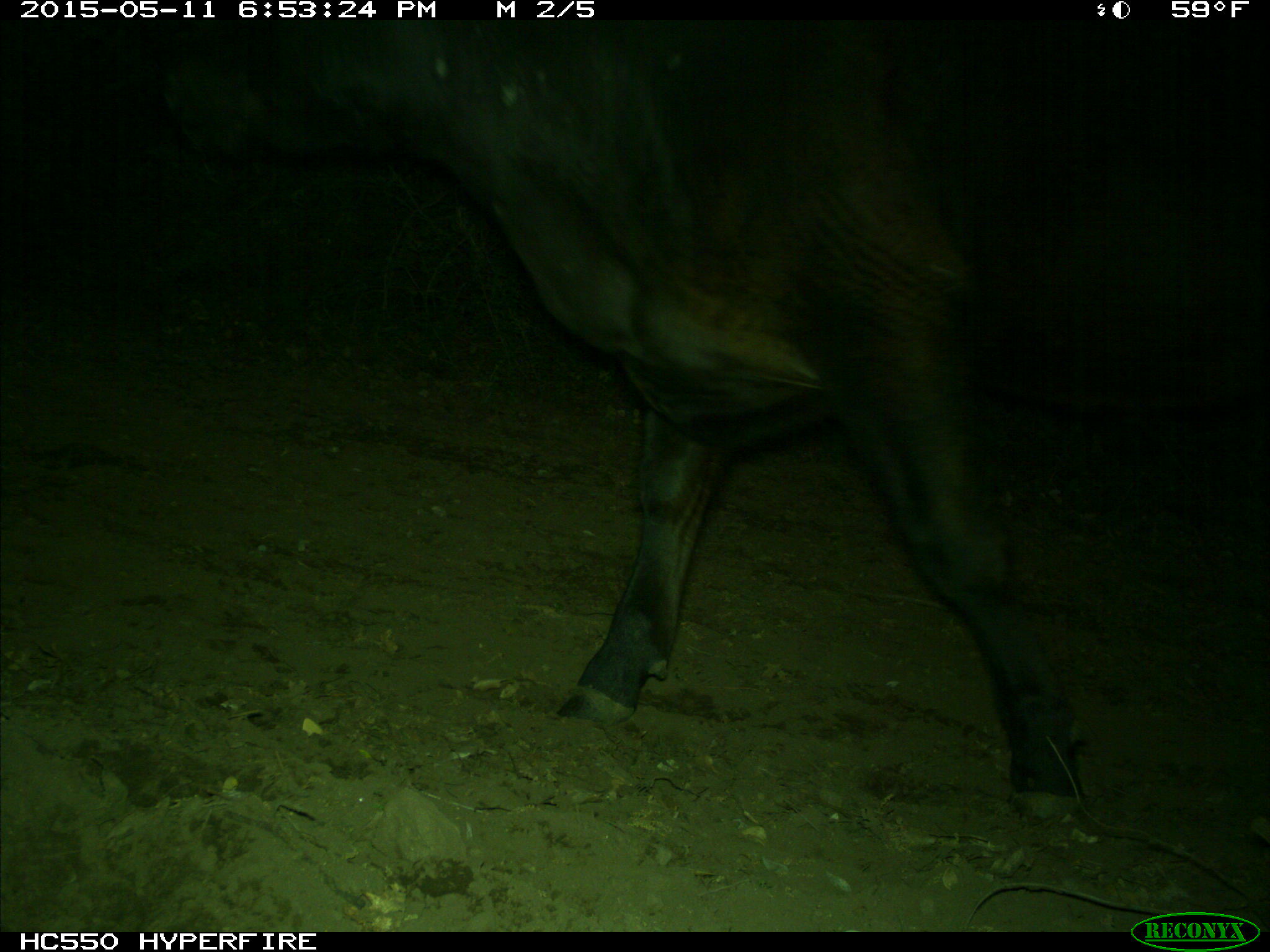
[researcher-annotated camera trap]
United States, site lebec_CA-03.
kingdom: Animalia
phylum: Chordata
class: Mammalia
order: Artiodactyla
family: Bovidae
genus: Bos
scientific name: Bos taurus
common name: domestic cow